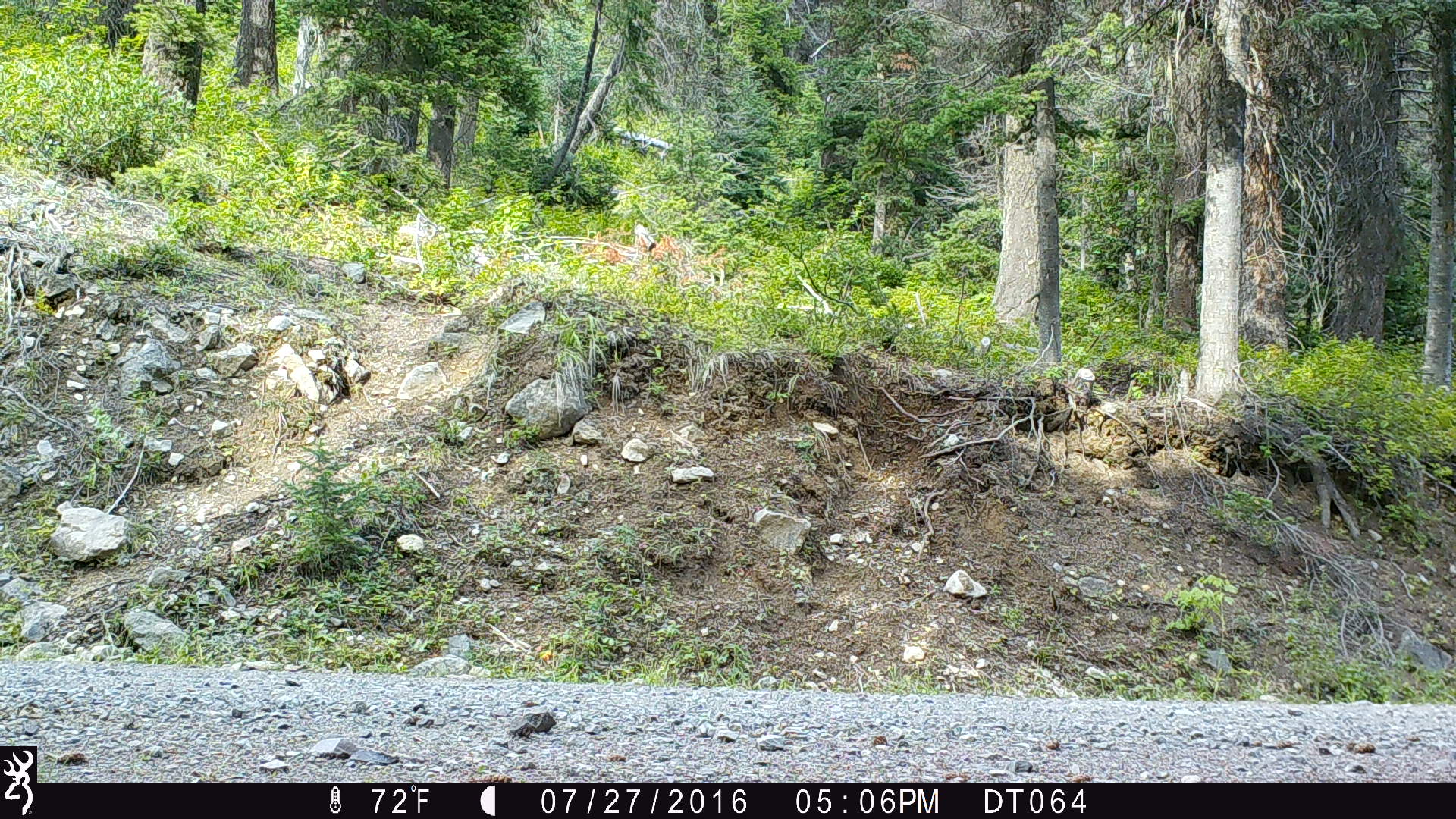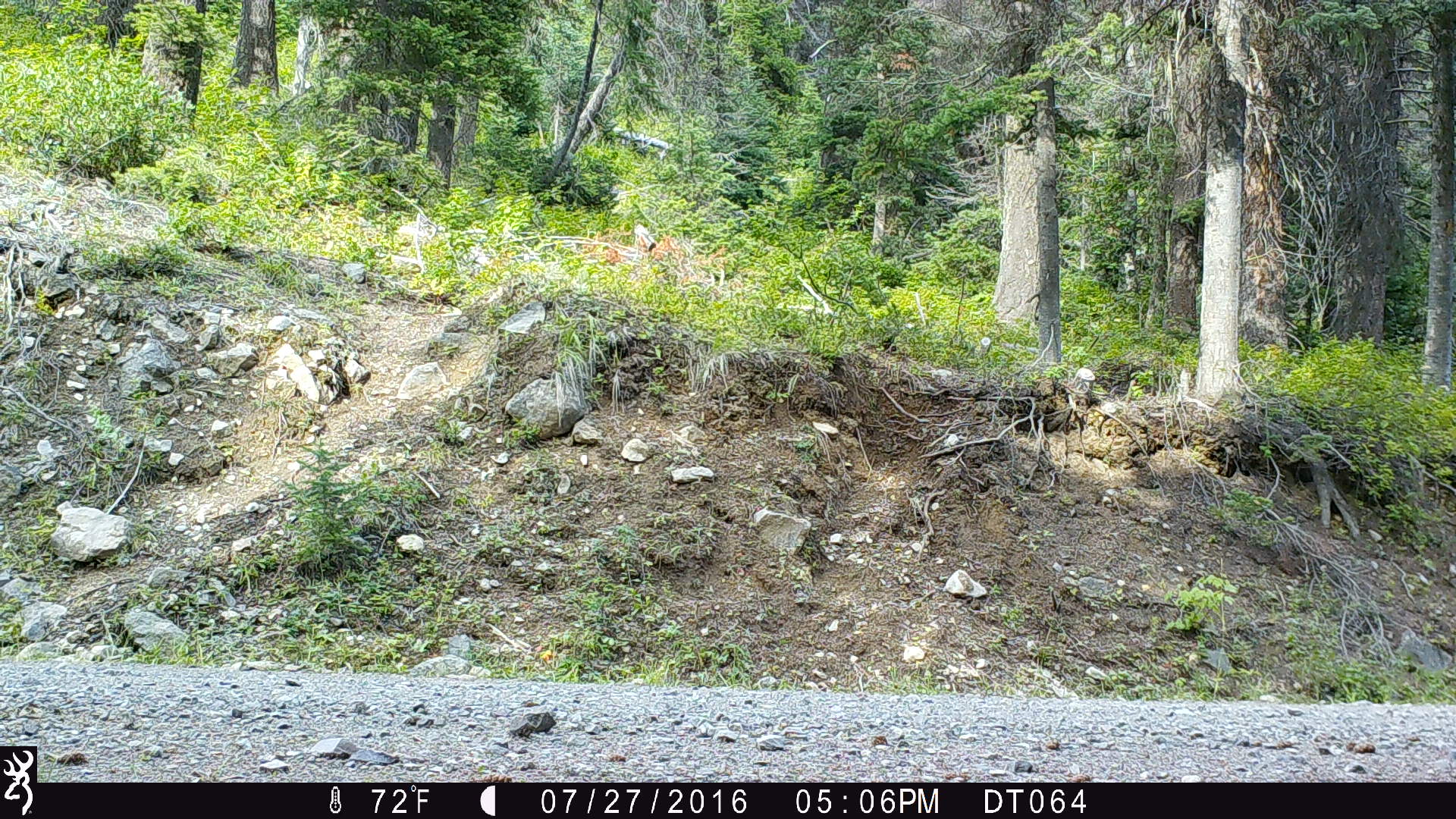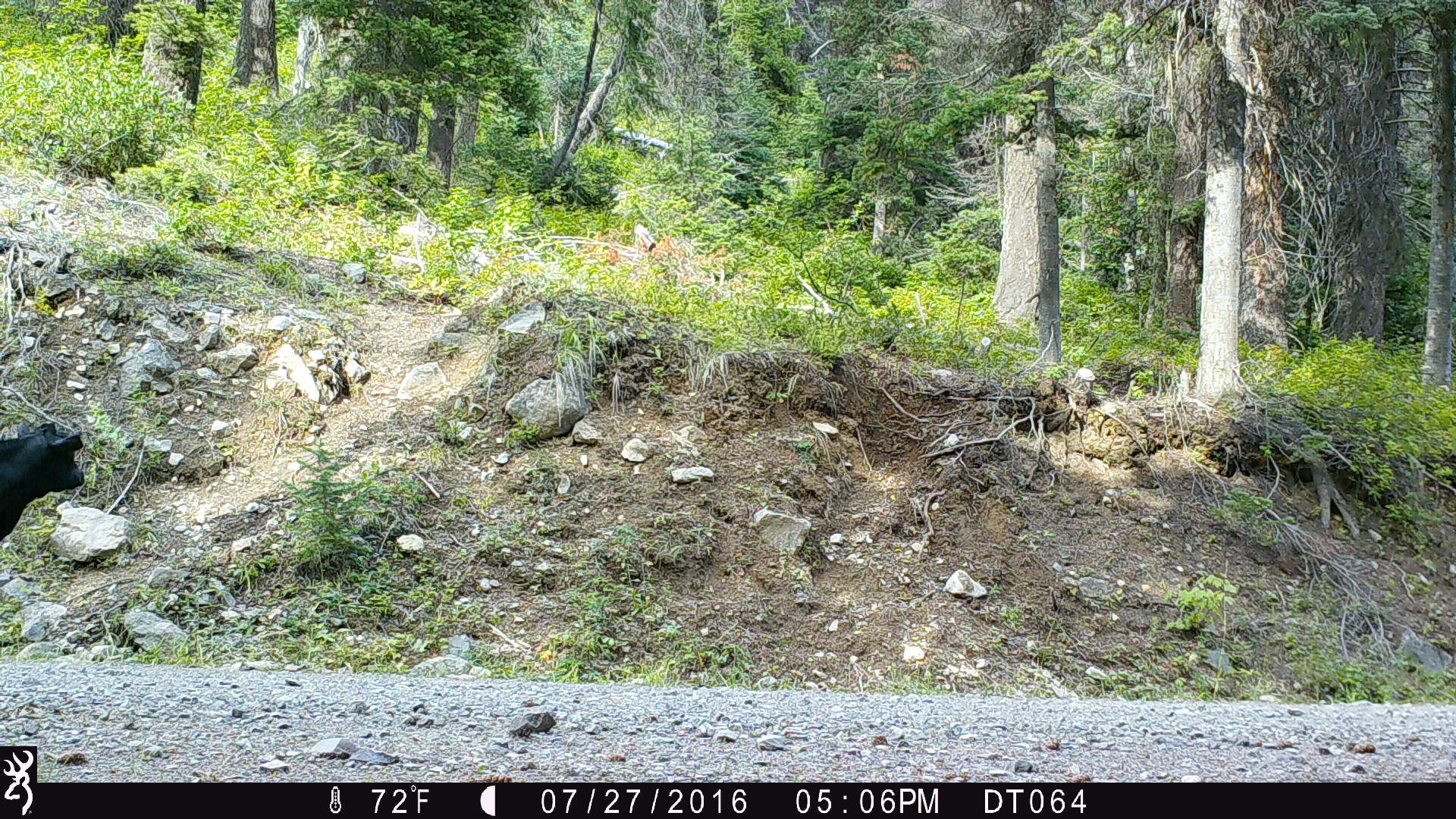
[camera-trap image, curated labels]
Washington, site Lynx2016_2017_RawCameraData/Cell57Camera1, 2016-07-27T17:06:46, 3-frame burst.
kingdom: Animalia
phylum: Chordata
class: Mammalia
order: Artiodactyla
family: Bovidae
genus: Bos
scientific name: Bos taurus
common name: domestic cattle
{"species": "domestic cattle (Bos taurus)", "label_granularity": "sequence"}